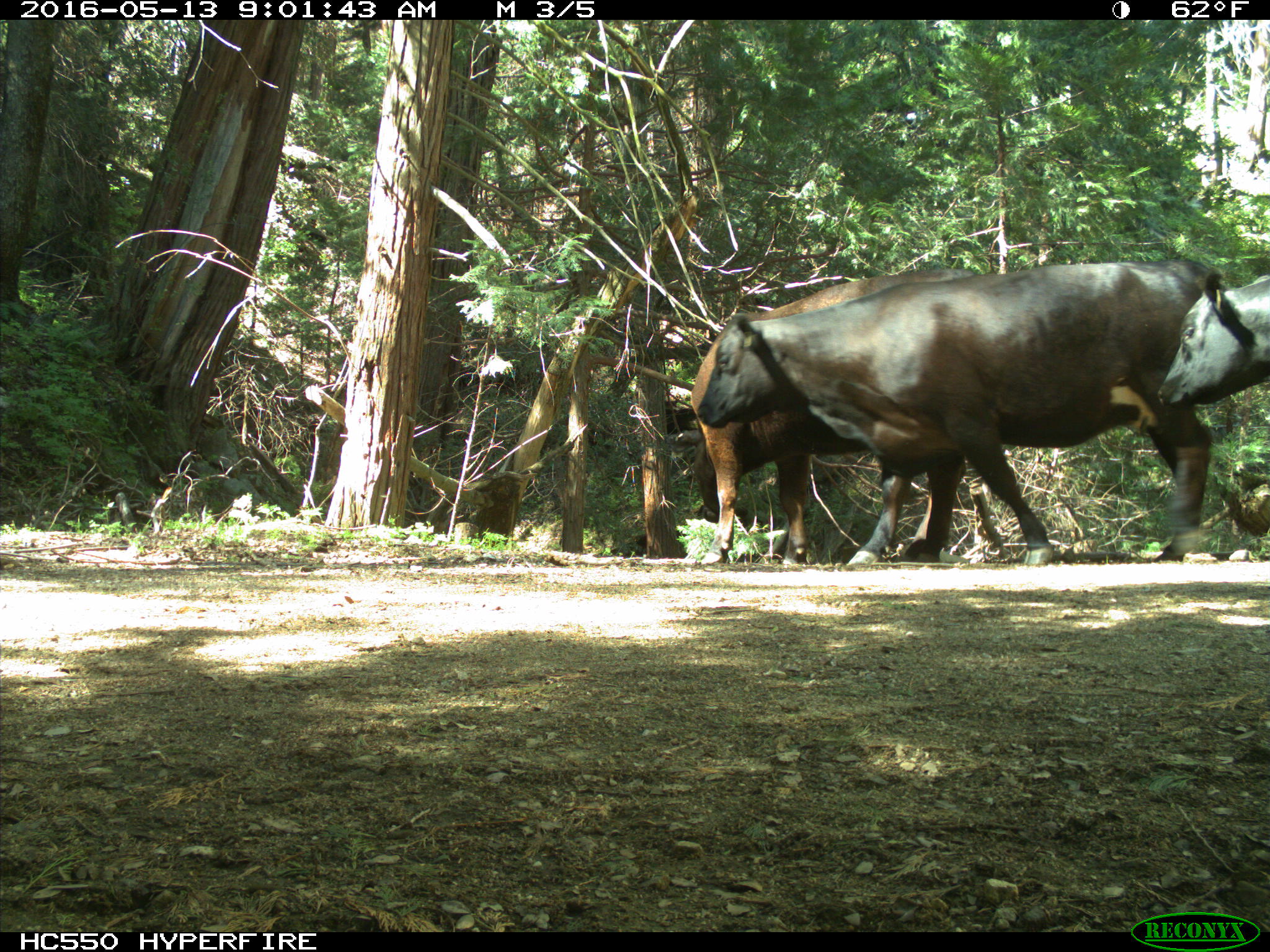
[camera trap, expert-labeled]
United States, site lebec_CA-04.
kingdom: Animalia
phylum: Chordata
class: Mammalia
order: Artiodactyla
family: Bovidae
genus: Bos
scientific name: Bos taurus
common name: domestic cow